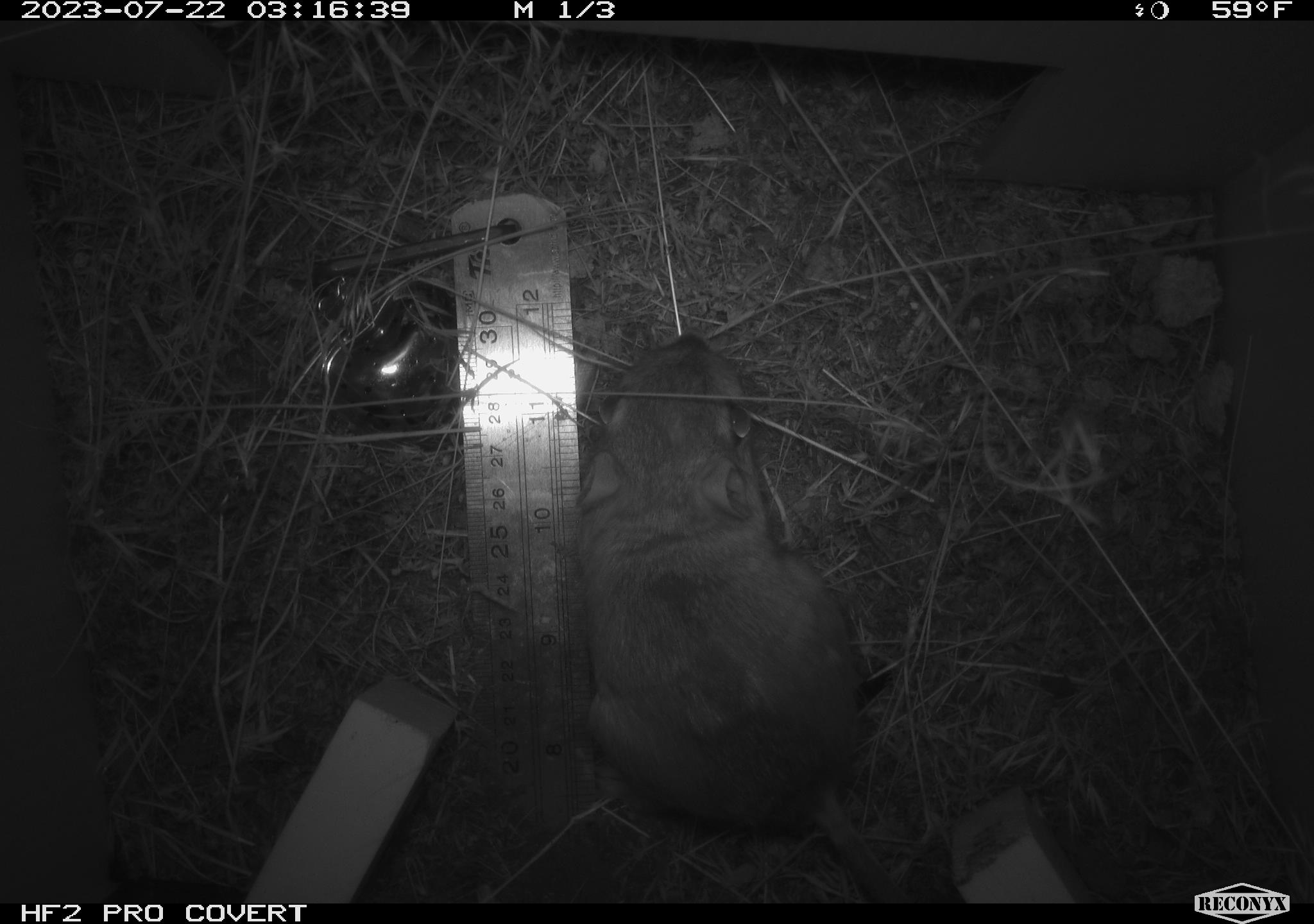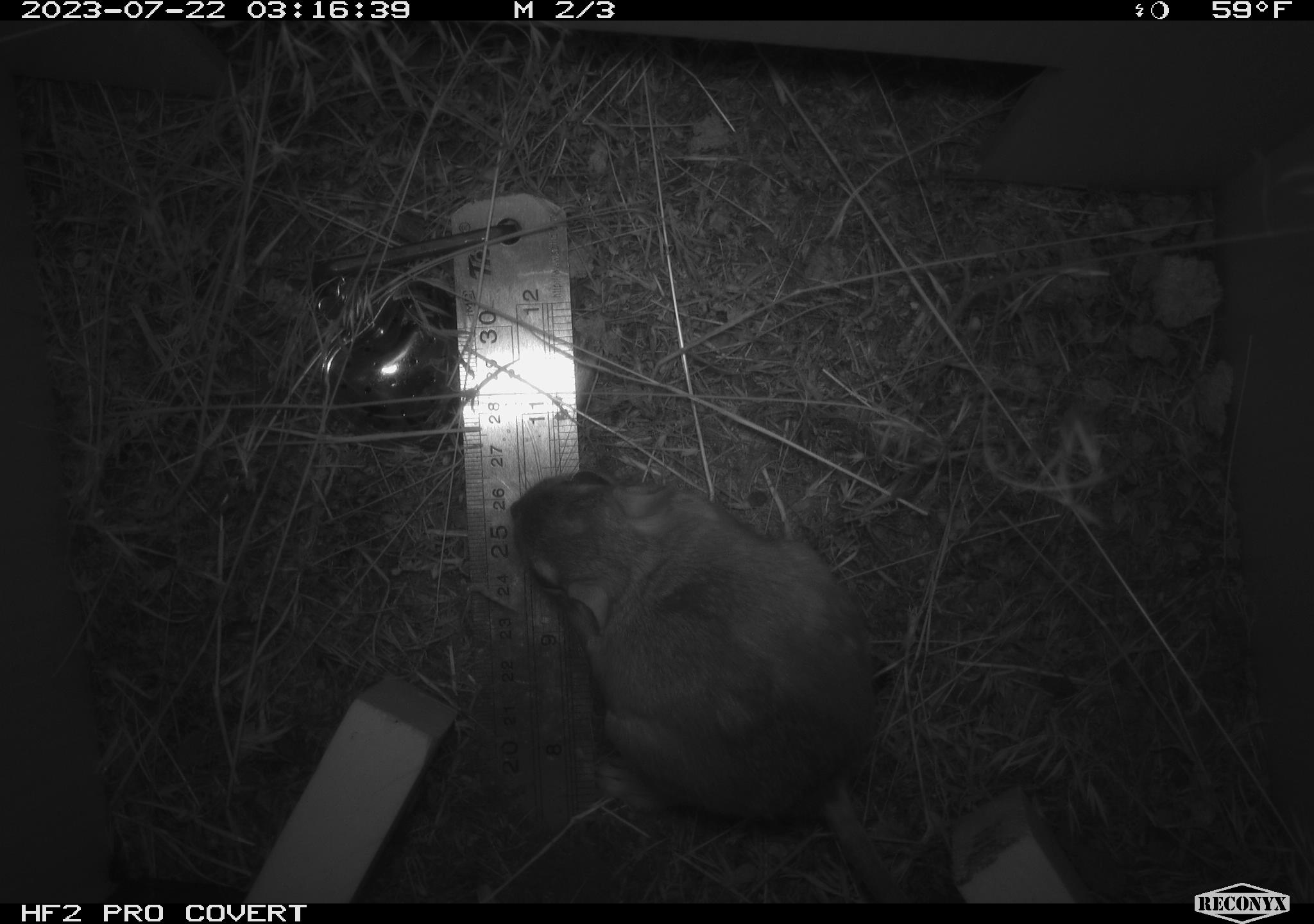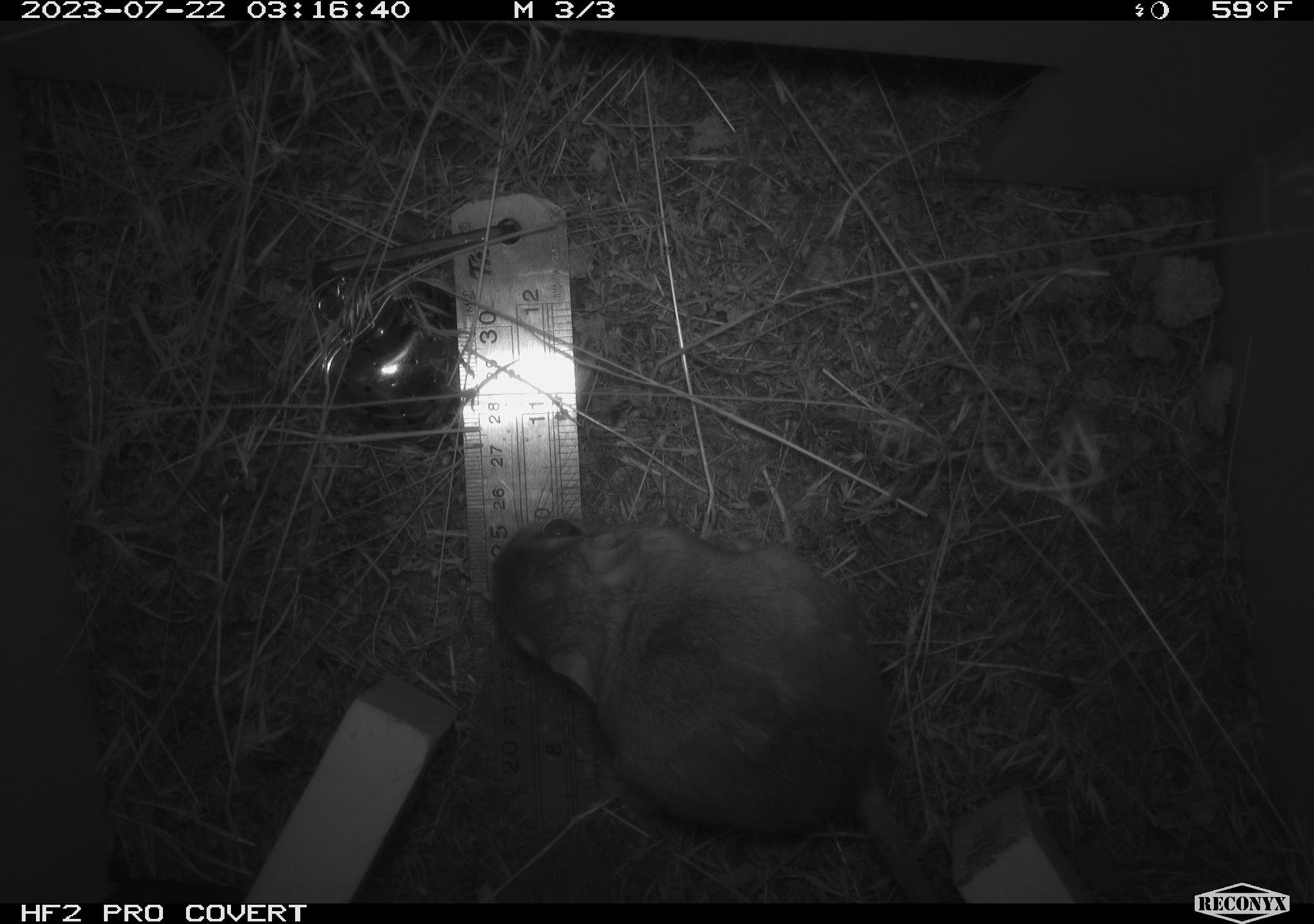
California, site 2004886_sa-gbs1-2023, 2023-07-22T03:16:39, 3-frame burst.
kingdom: Animalia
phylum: Chordata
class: Mammalia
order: Rodentia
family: Heteromyidae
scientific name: Heteromyidae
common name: kangaroo rats and pocket mice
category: heteromyidae family